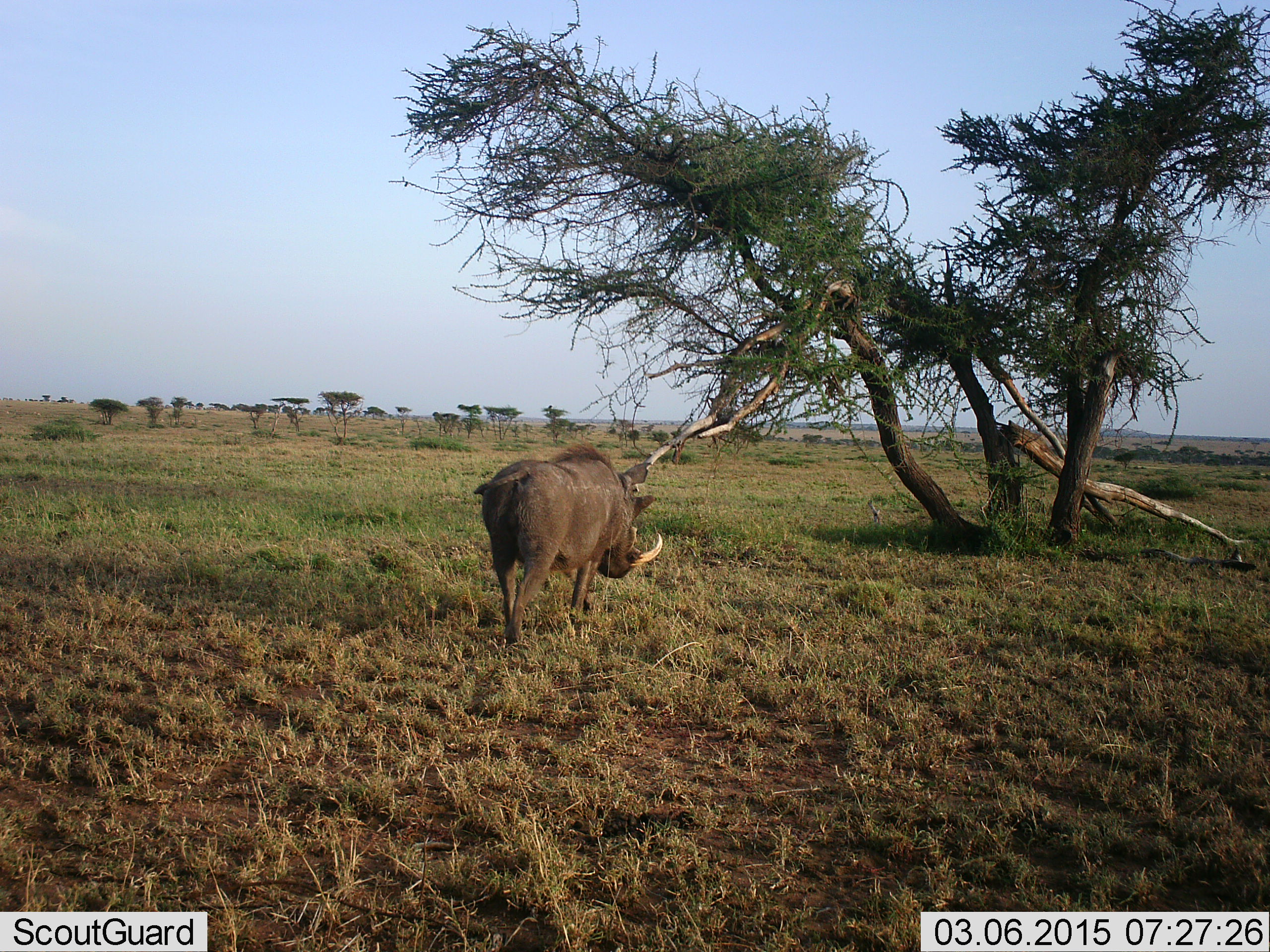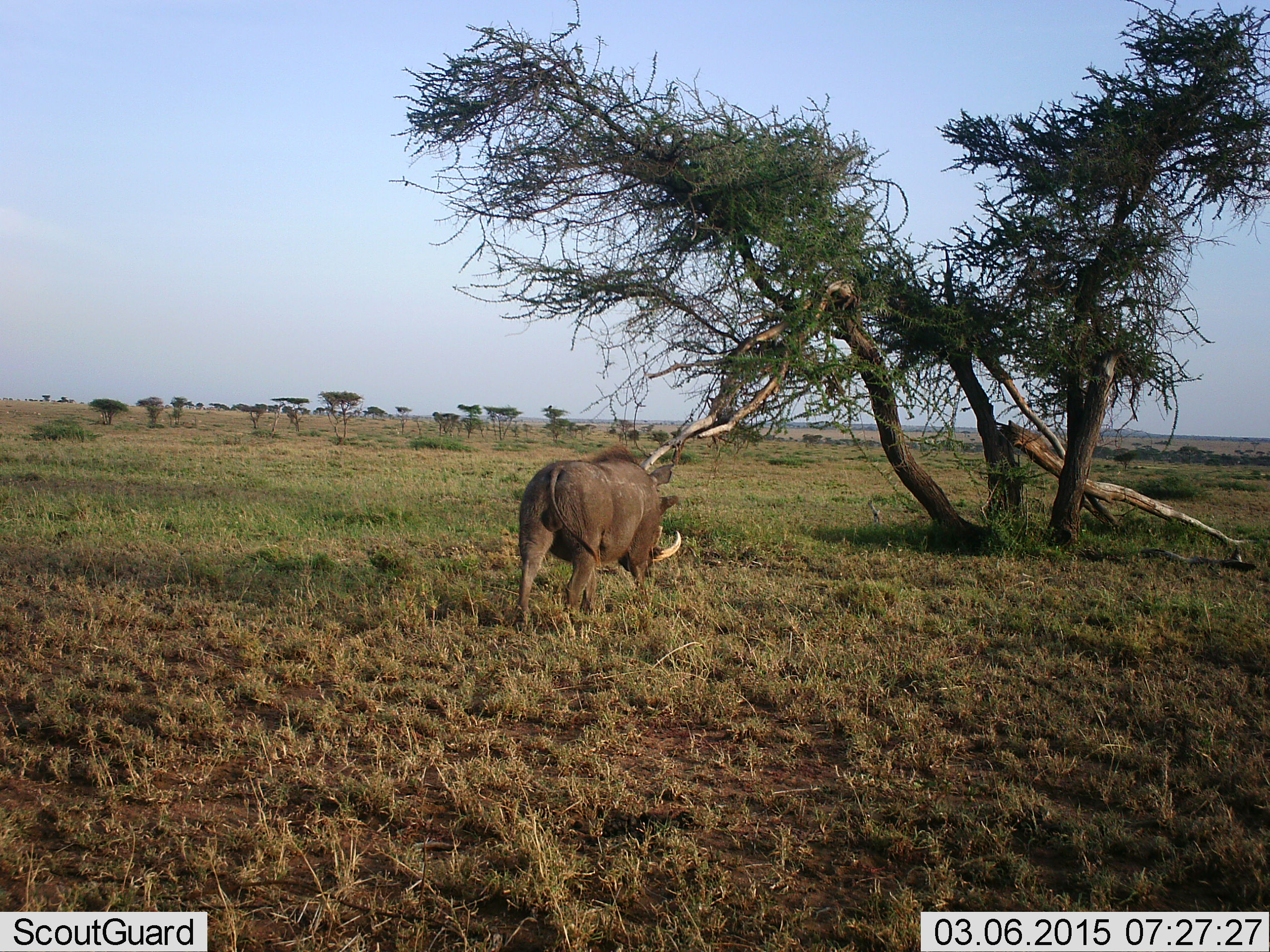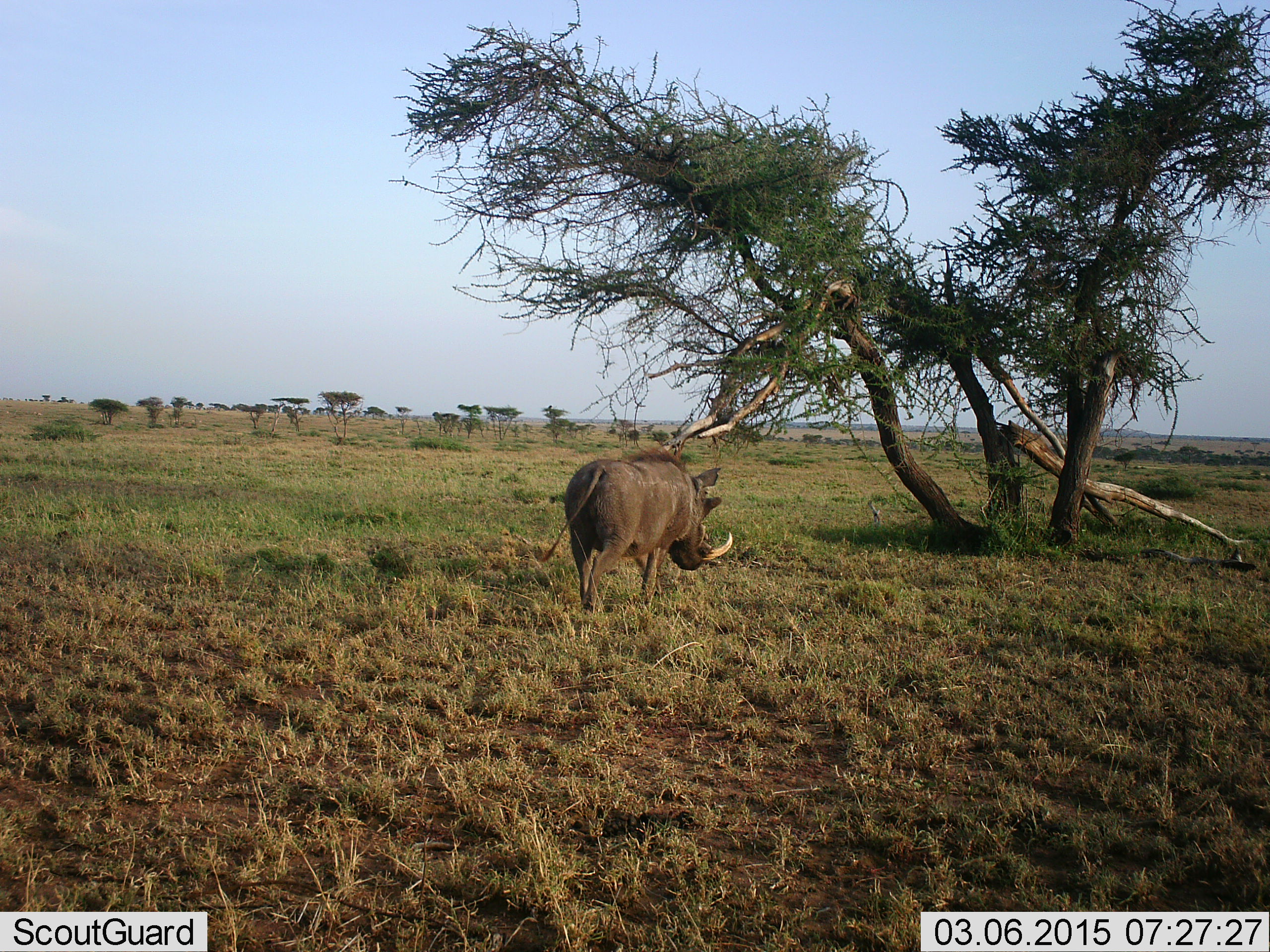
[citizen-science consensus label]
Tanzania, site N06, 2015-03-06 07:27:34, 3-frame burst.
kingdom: Animalia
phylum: Chordata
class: Mammalia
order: Artiodactyla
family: Suidae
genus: Phacochoerus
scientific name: Phacochoerus africanus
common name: warthog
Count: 1.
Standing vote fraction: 20%.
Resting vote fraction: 0%.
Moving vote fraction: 100%.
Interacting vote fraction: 0%.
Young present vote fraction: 0%.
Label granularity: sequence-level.